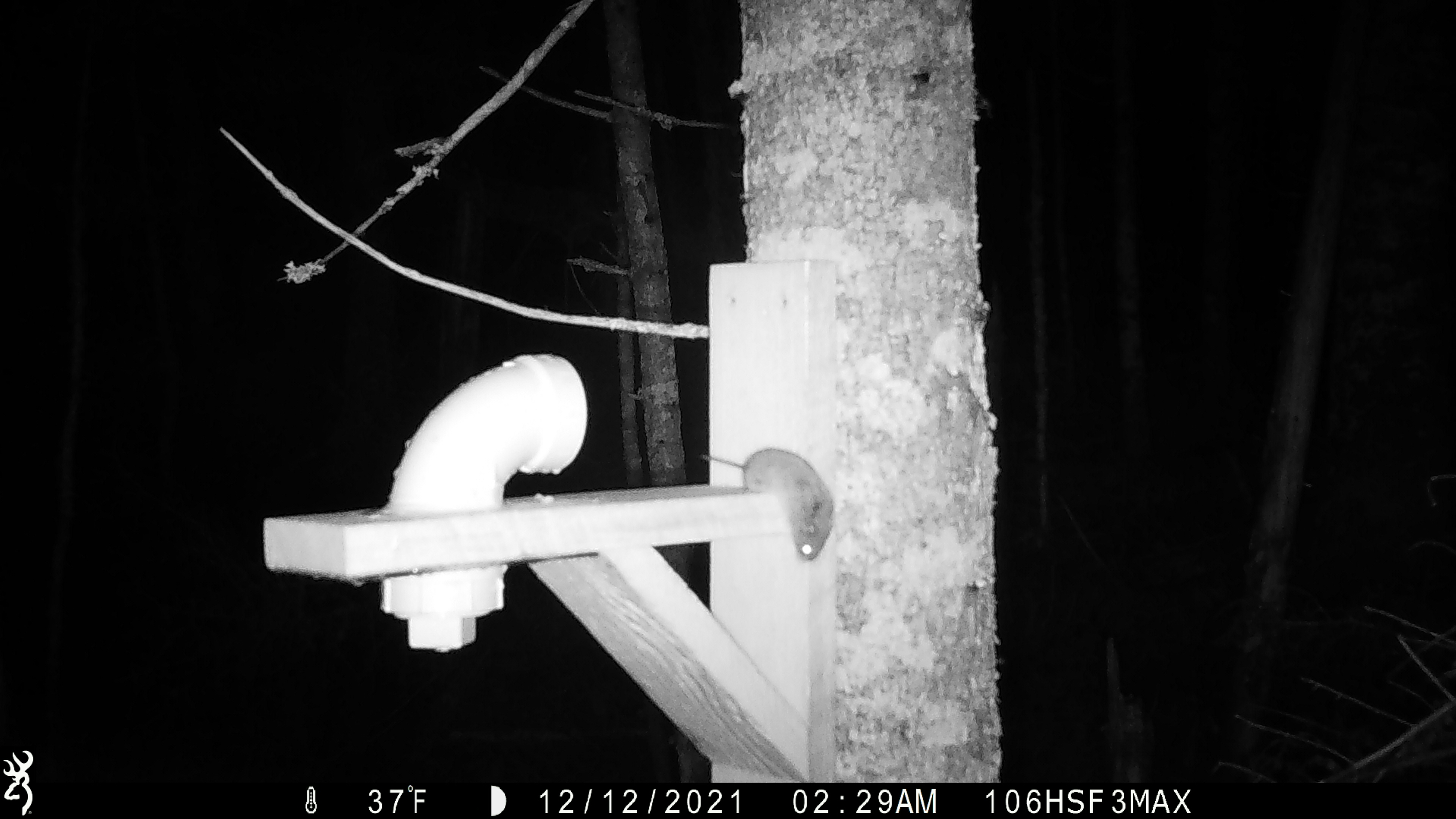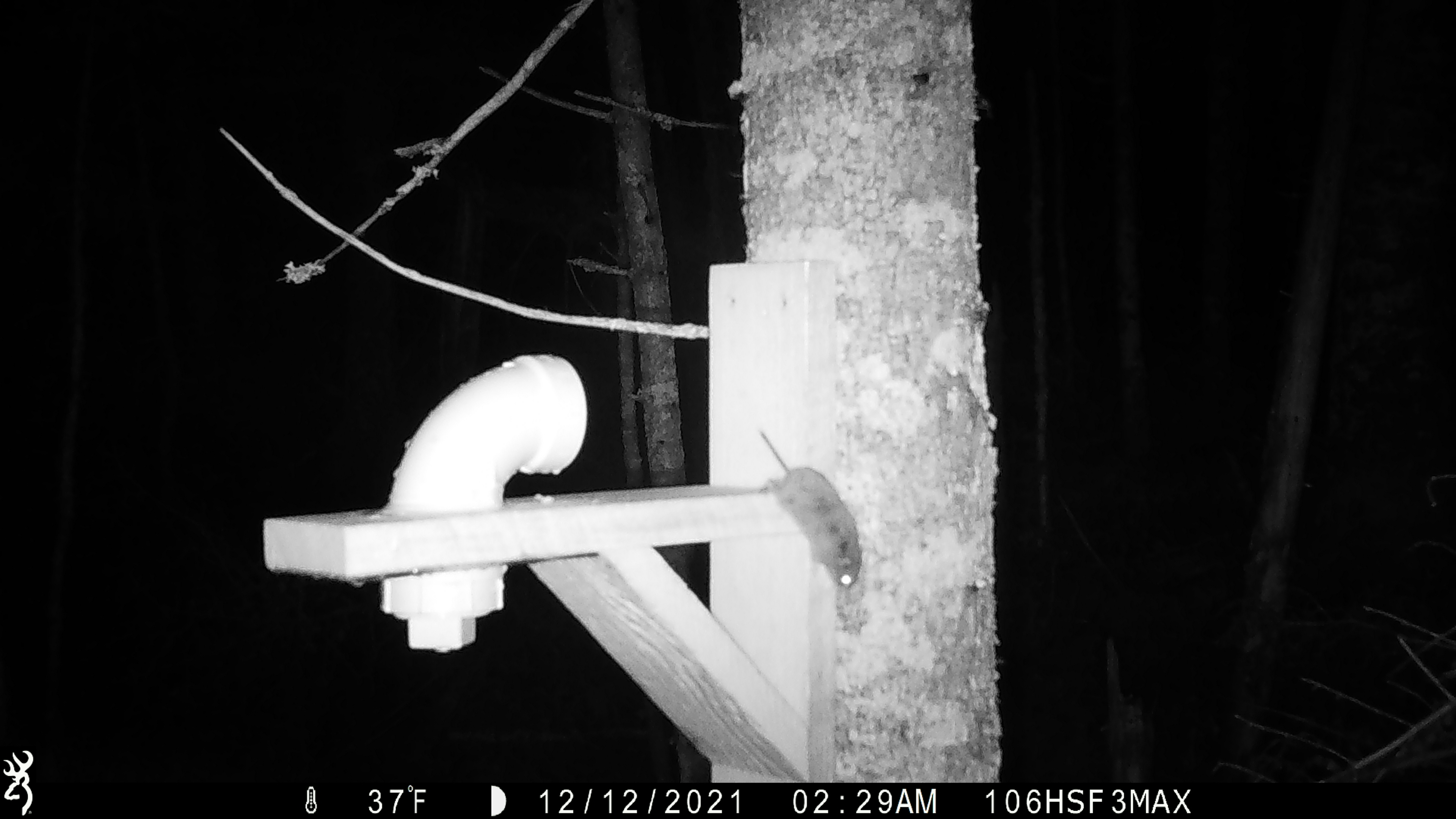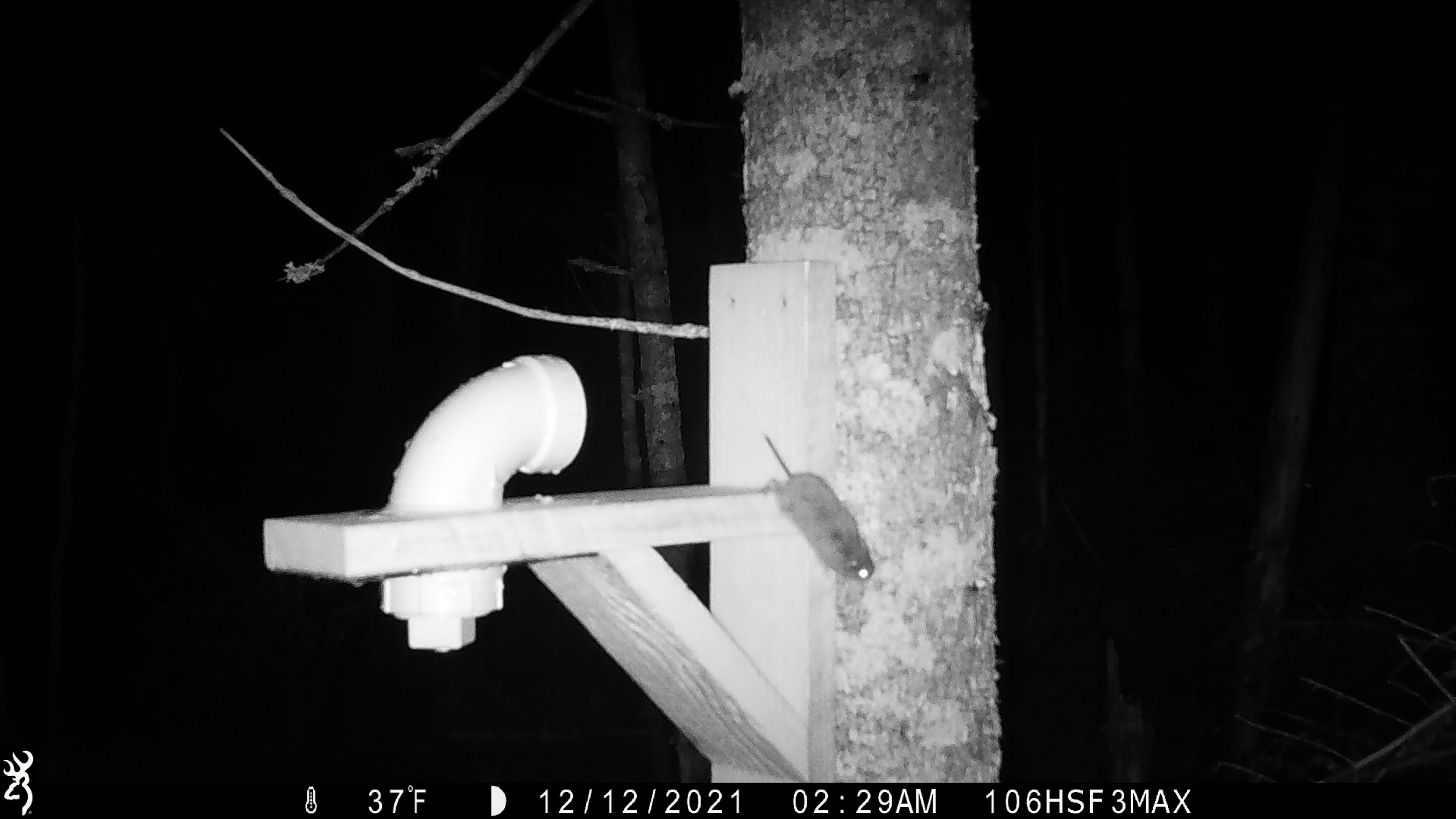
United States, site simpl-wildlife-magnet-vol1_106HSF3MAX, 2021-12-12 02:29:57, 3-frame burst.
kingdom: Animalia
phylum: Chordata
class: Mammalia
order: Rodentia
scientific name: Rodentia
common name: mouse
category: mouse sp.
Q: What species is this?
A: Mouse sp. (mouse) (Rodentia).